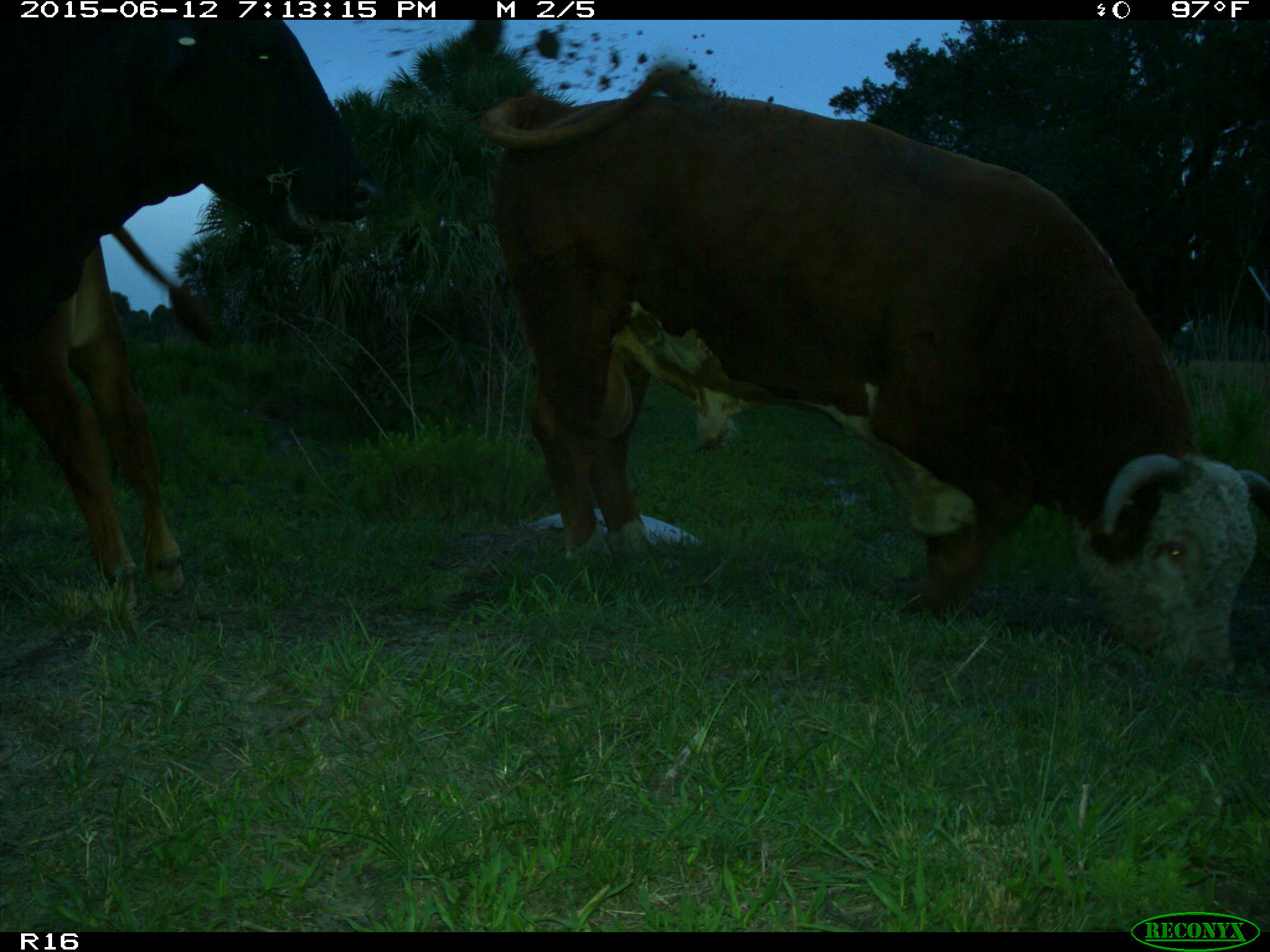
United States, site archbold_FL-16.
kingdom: Animalia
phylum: Chordata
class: Mammalia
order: Artiodactyla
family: Bovidae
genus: Bos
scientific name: Bos taurus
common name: domestic cow